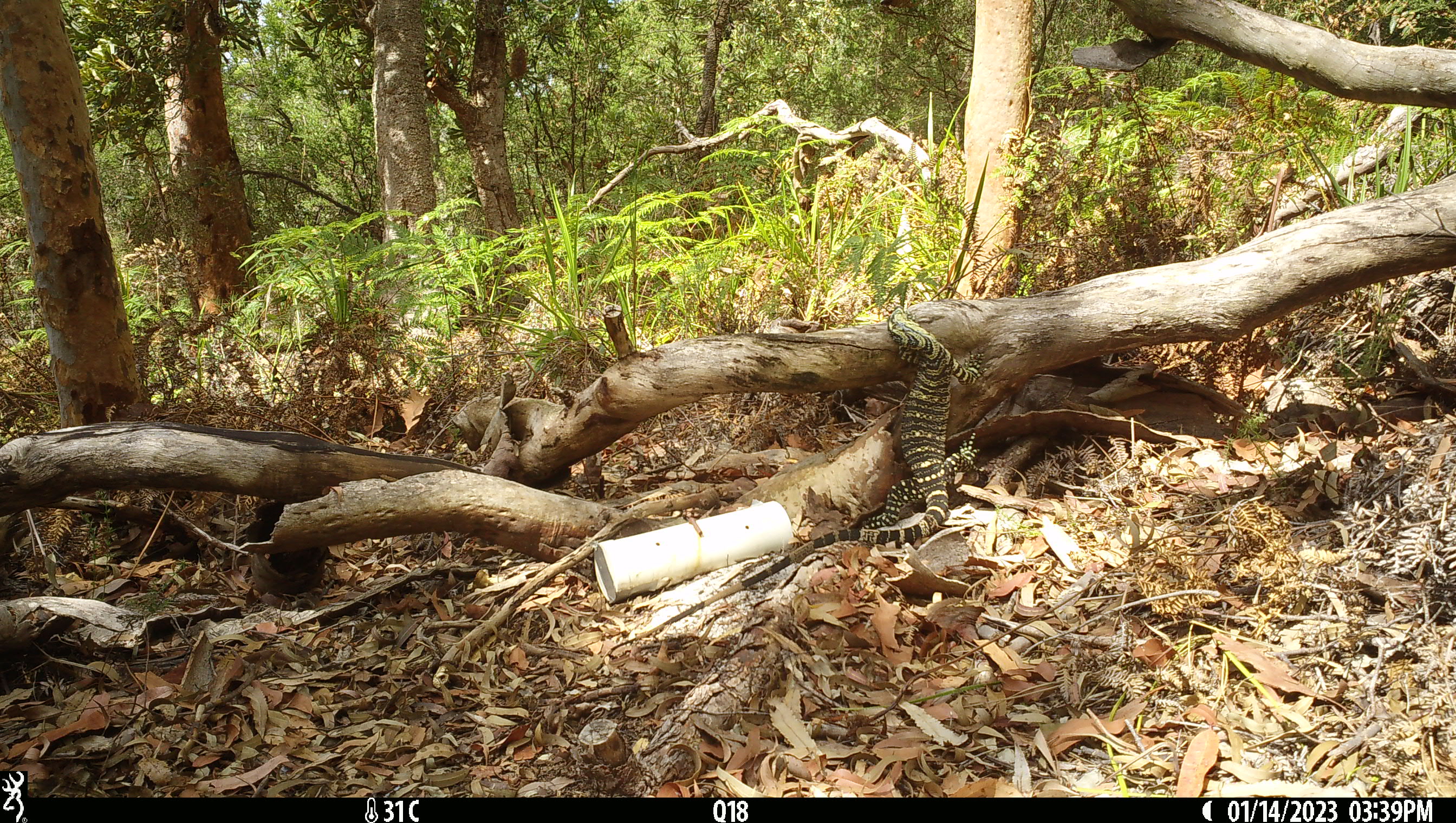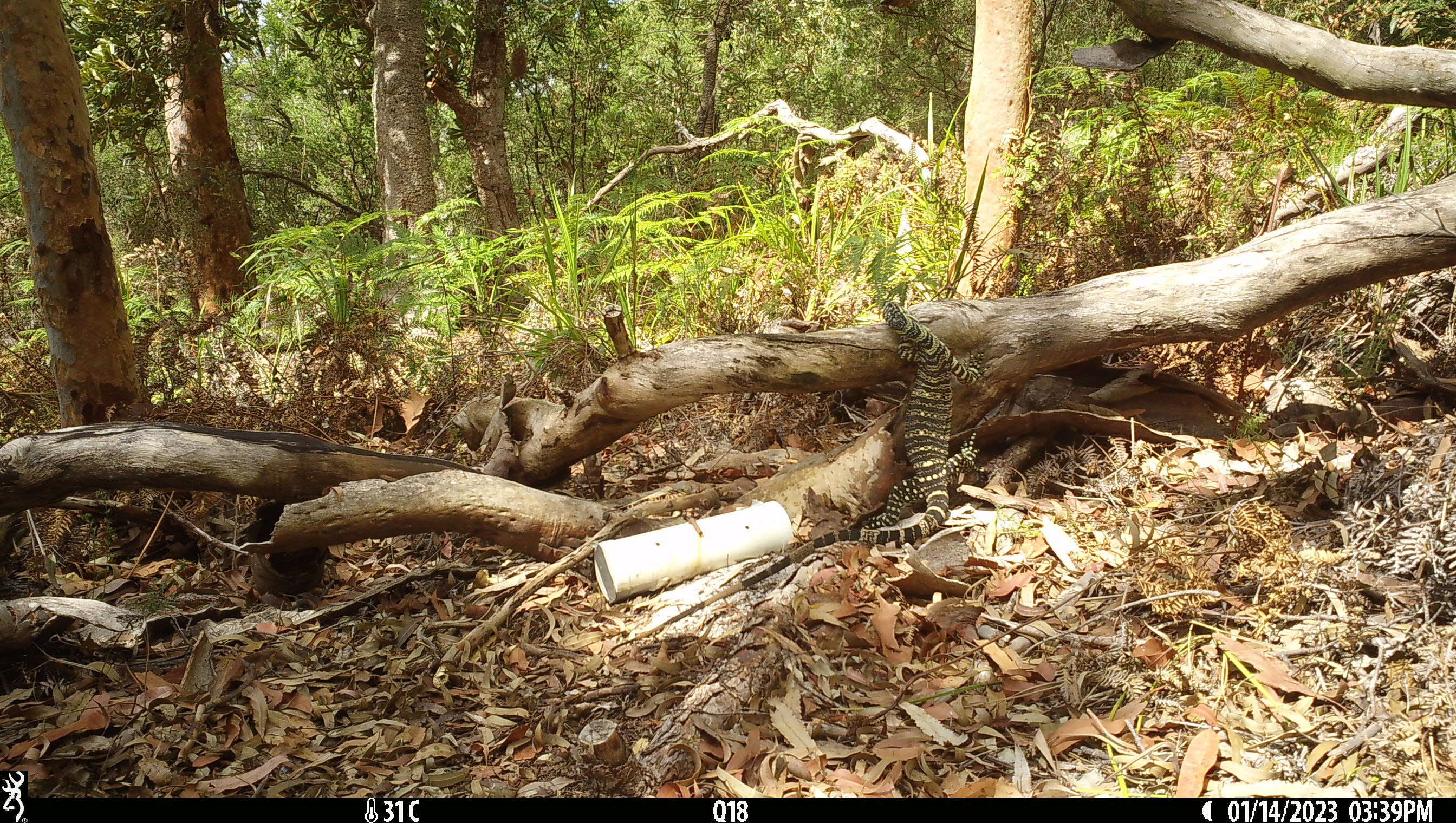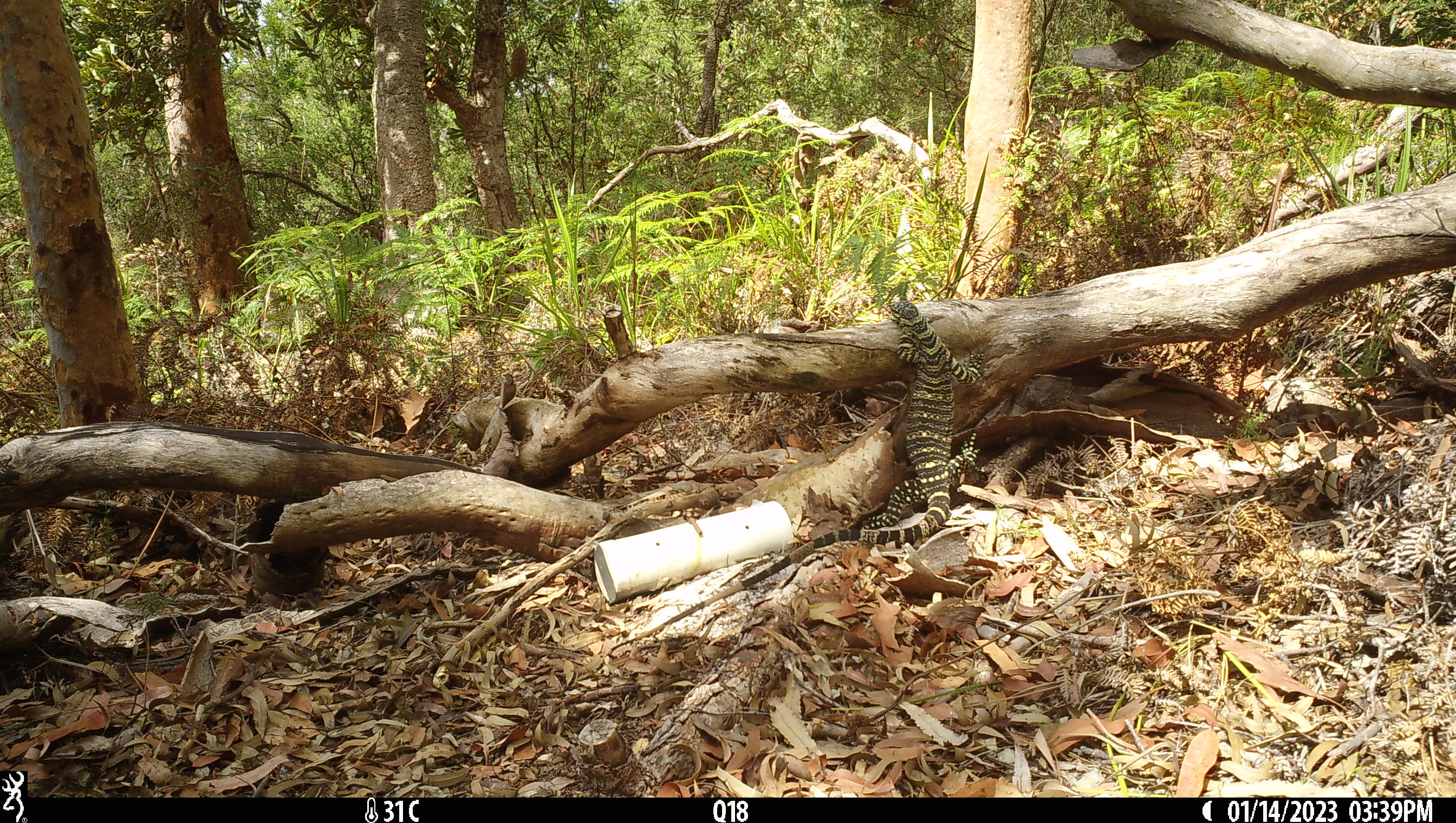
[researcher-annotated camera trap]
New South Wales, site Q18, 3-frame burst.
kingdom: Animalia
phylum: Chordata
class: Reptilia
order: Squamata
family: Varanidae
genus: Varanus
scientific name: Varanus varius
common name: lace monitor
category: goanna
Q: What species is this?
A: Goanna (lace monitor) (Varanus varius).